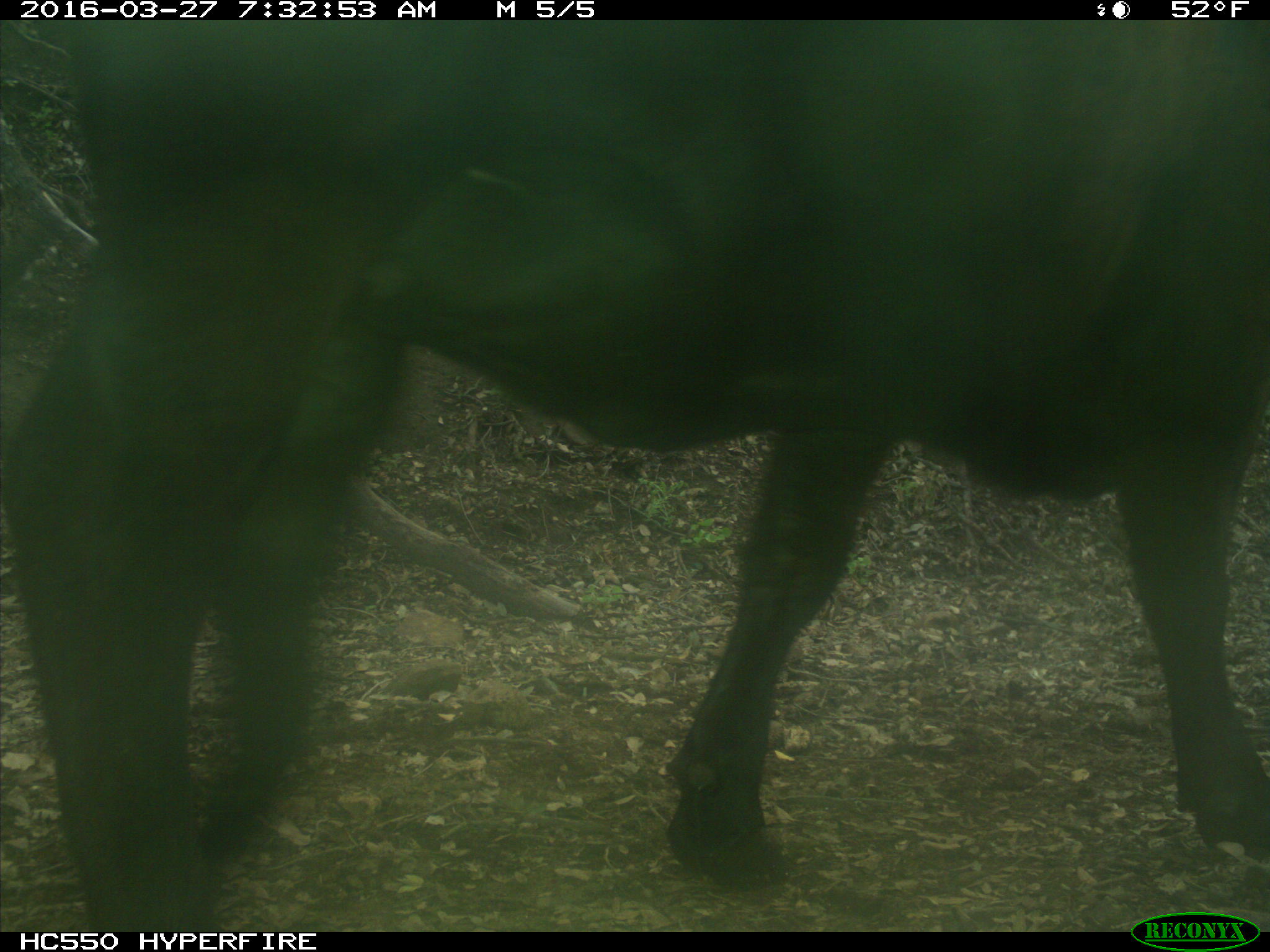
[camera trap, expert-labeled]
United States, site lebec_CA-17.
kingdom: Animalia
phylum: Chordata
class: Mammalia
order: Artiodactyla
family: Bovidae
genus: Bos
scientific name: Bos taurus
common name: domestic cow